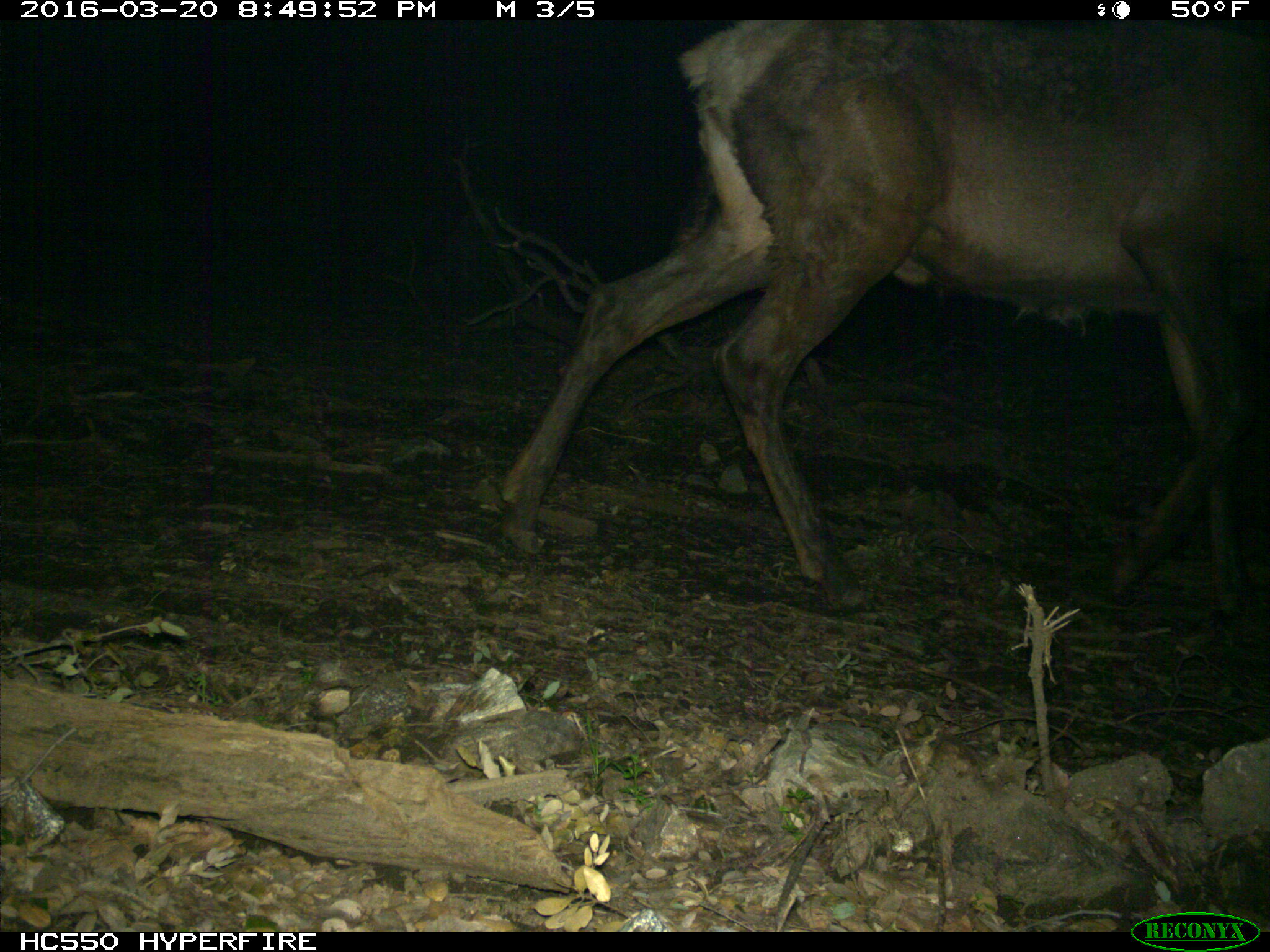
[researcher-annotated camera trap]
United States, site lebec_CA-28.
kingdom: Animalia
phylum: Chordata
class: Mammalia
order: Artiodactyla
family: Cervidae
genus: Cervus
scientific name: Cervus canadensis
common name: elk